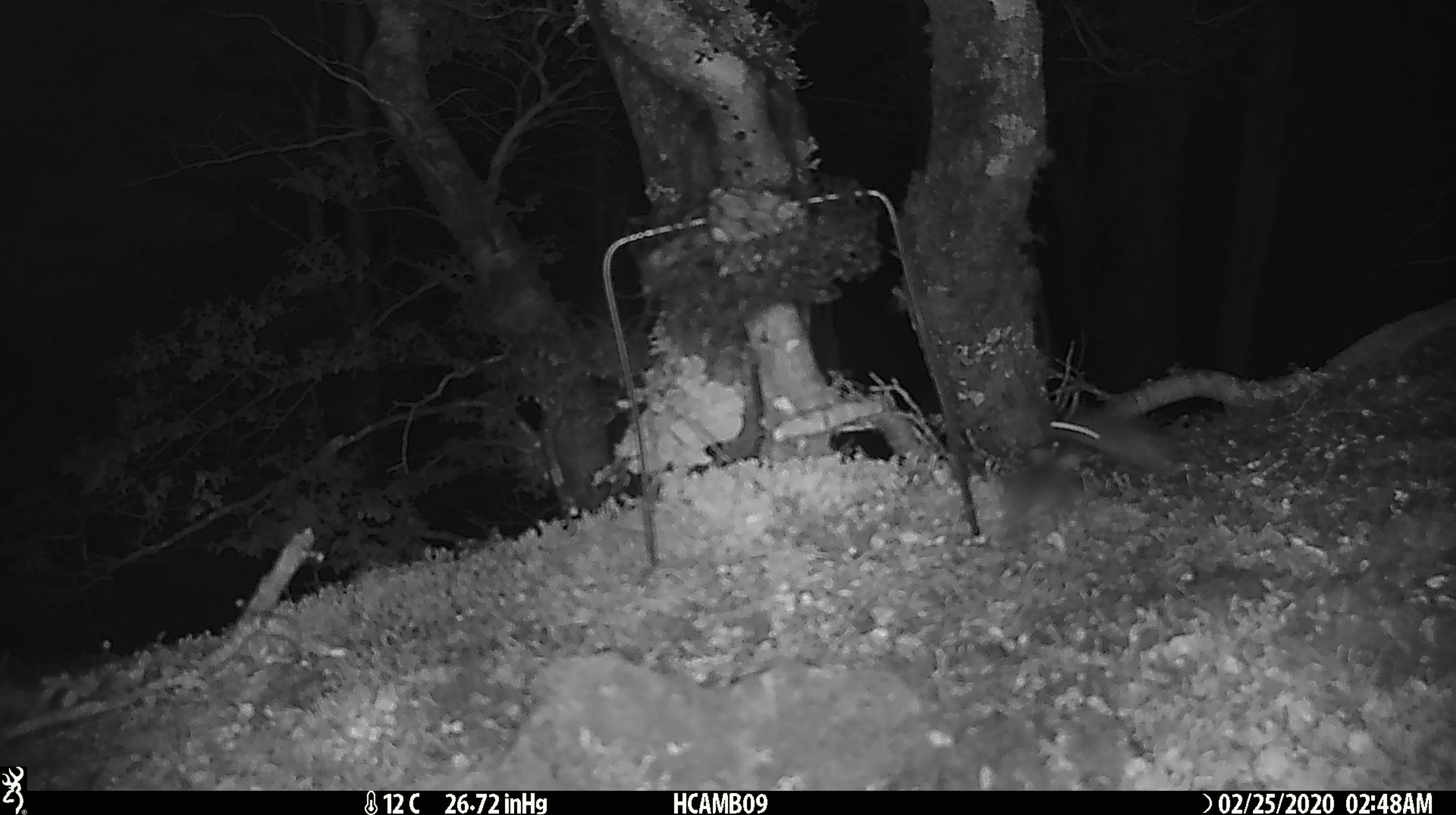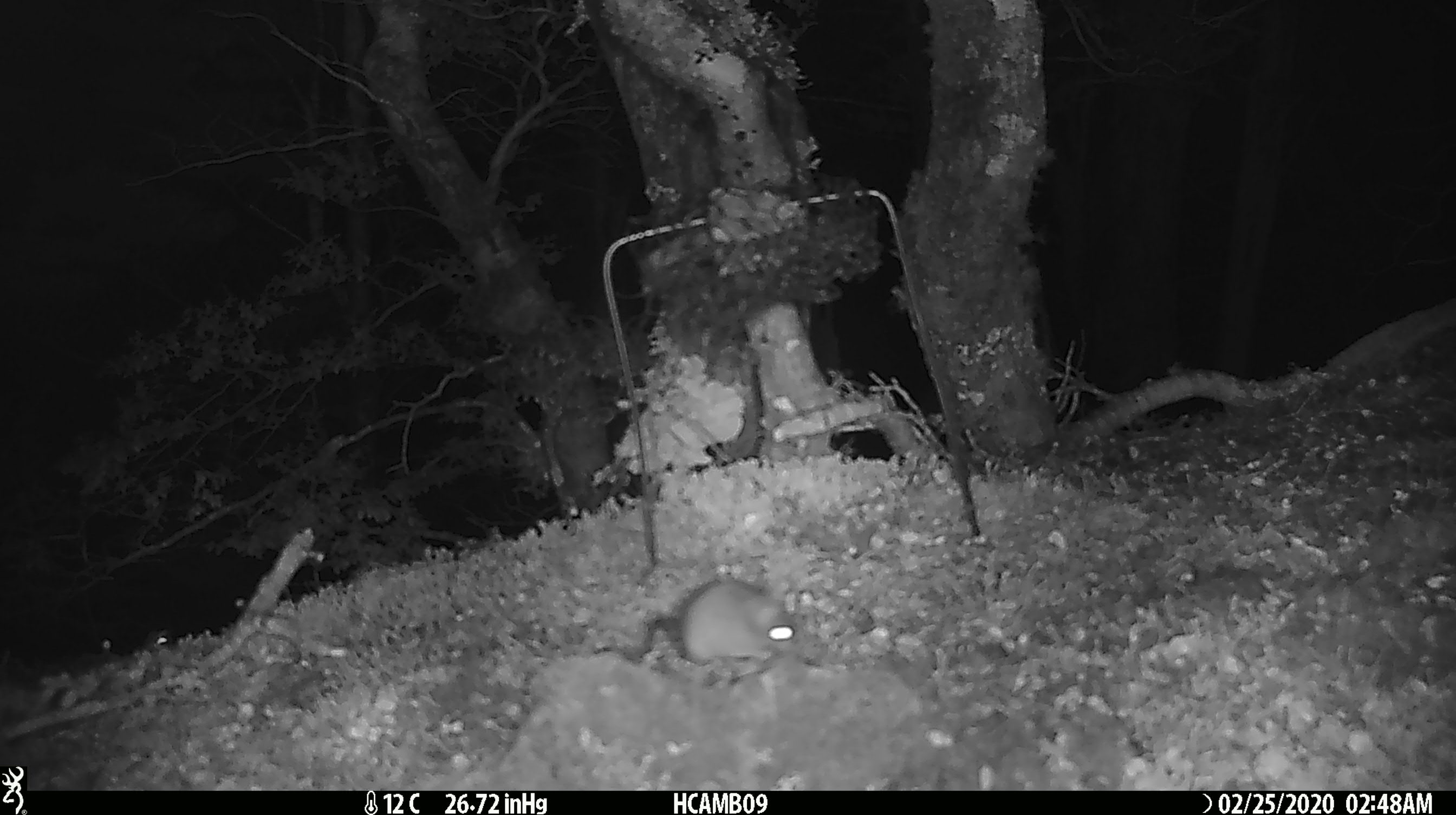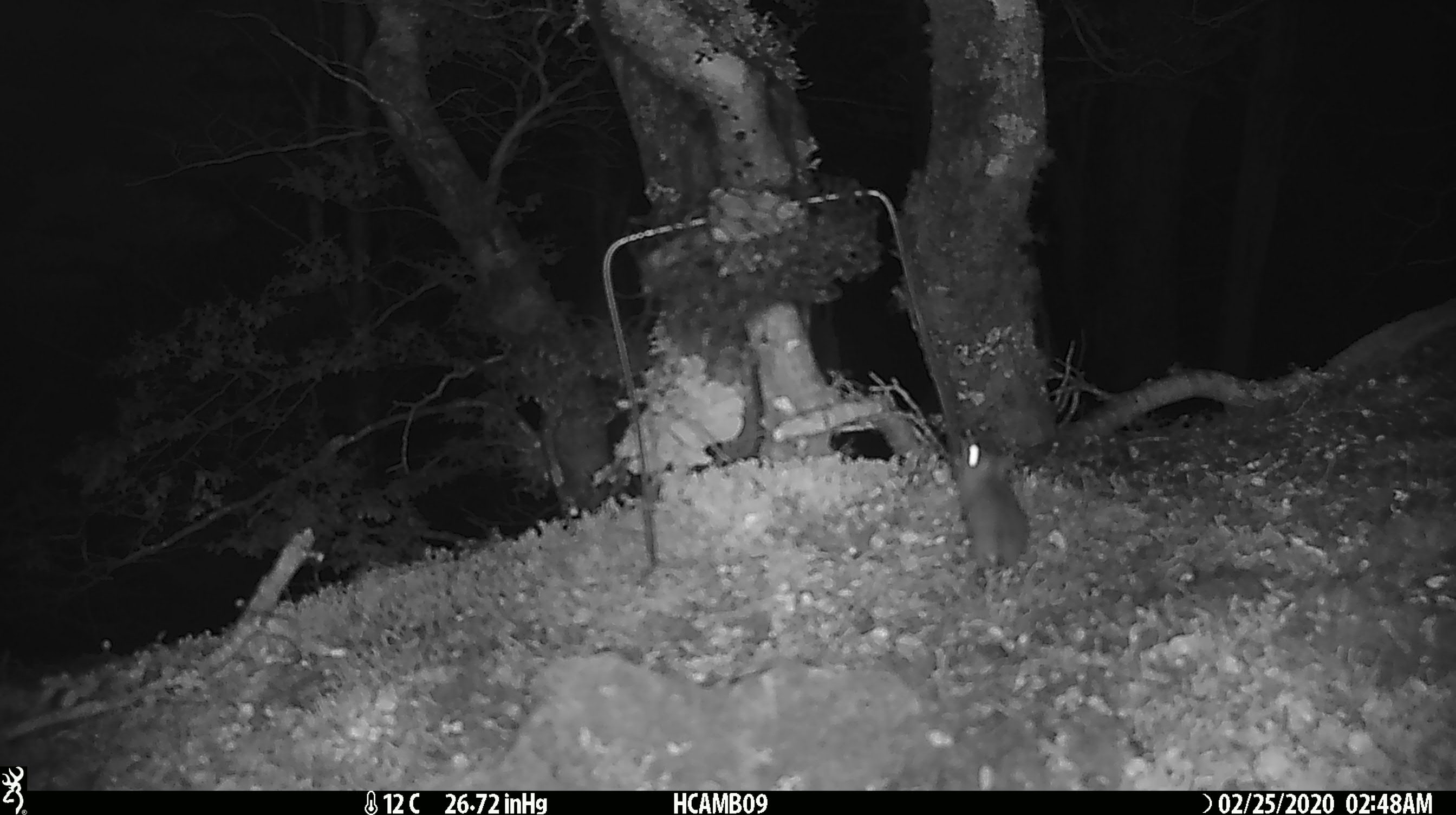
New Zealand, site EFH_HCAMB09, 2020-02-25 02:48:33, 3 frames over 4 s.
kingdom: Animalia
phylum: Chordata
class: Mammalia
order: Rodentia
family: Muridae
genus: Mus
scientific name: Mus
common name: mouse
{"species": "mouse (Mus)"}